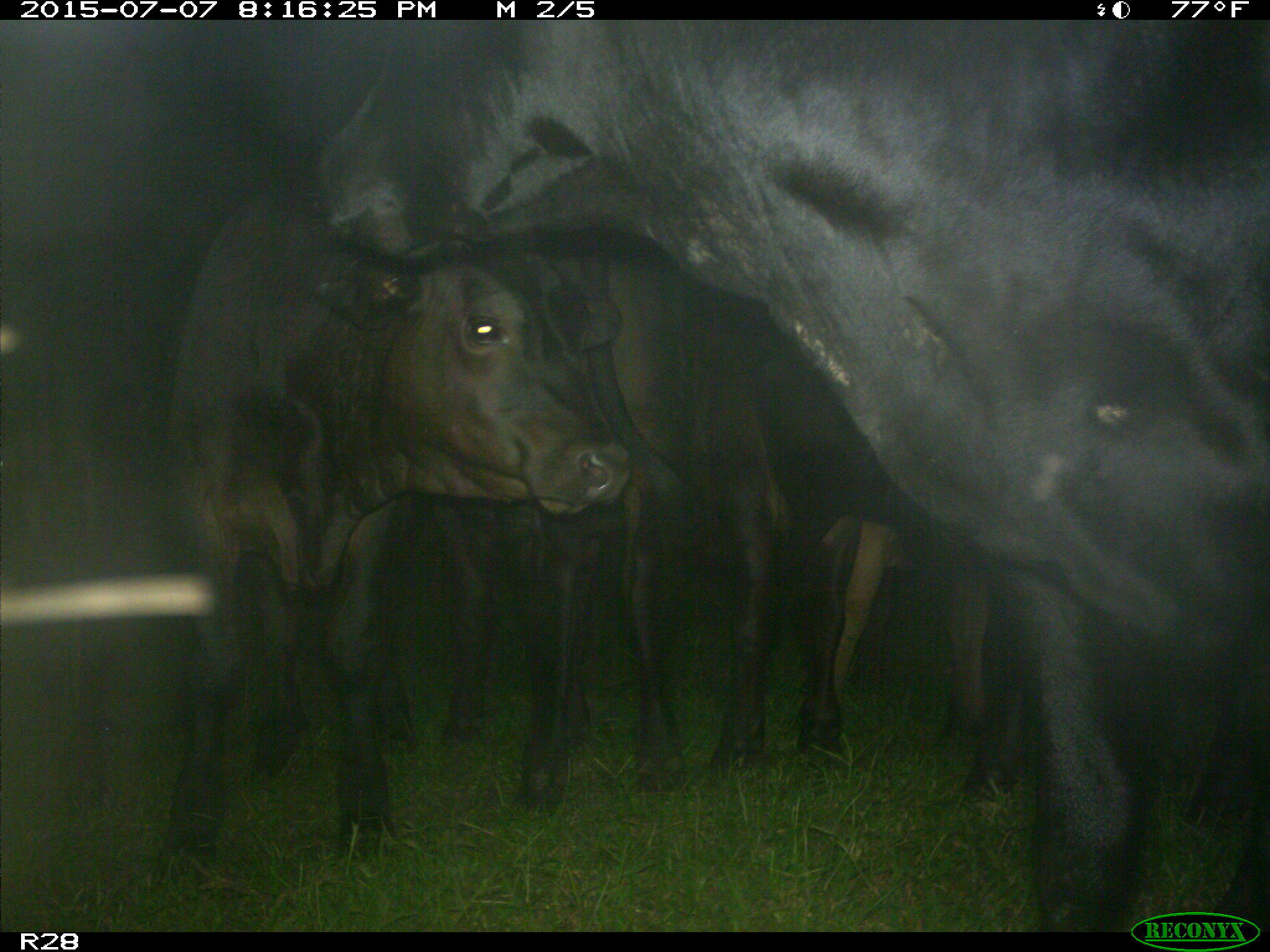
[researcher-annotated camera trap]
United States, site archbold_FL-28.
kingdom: Animalia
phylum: Chordata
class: Mammalia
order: Artiodactyla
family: Bovidae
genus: Bos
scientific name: Bos taurus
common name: domestic cow